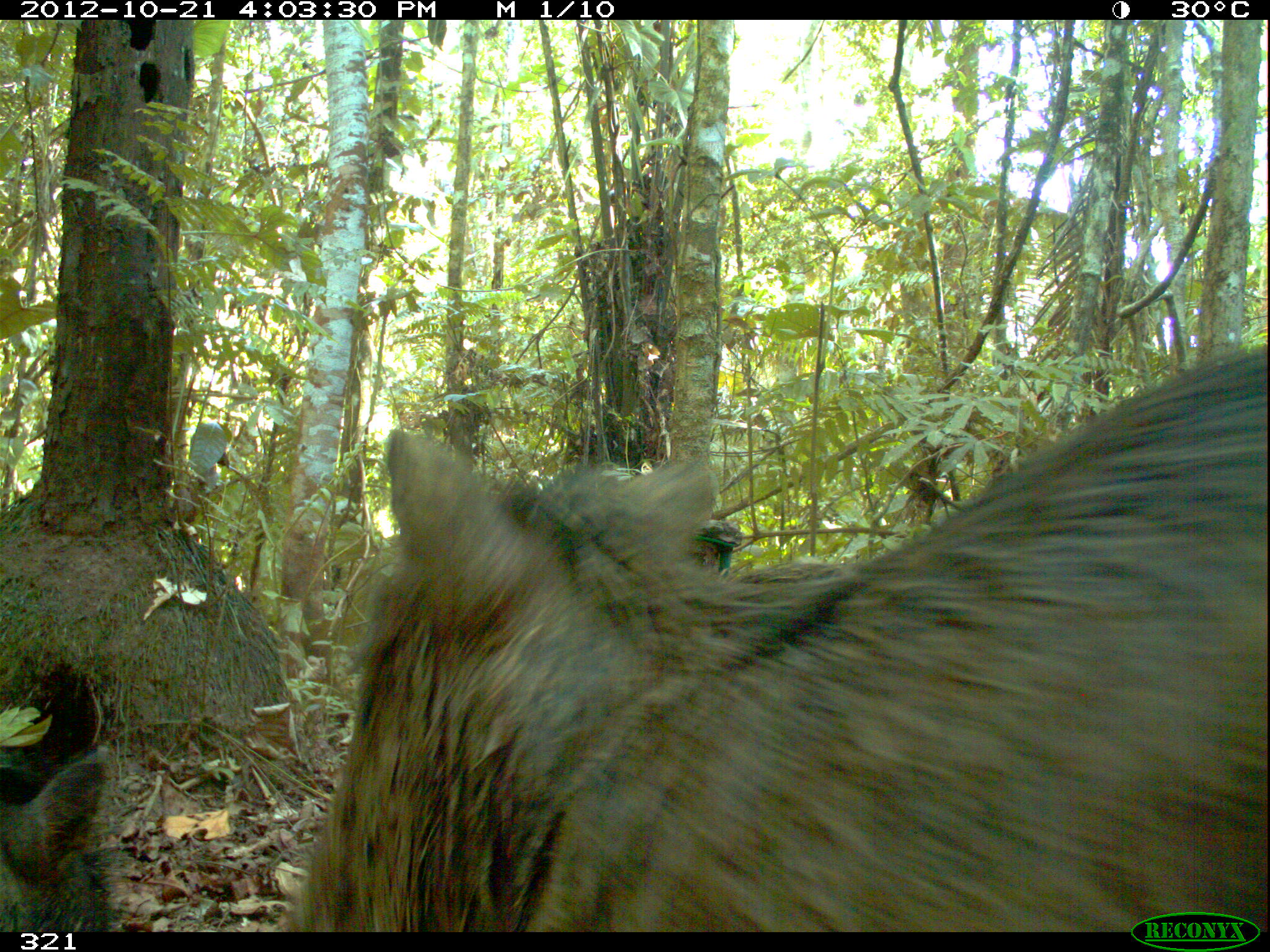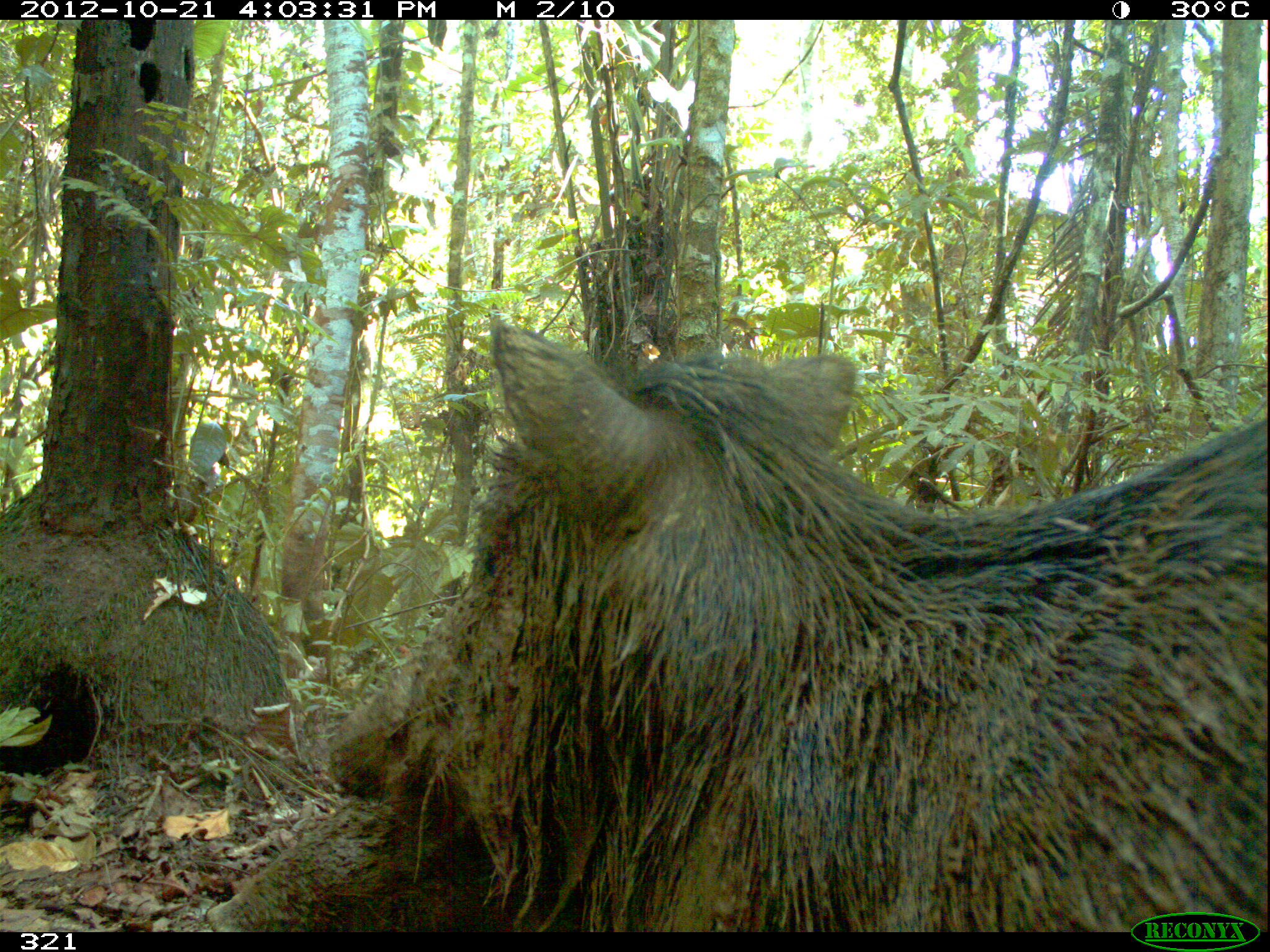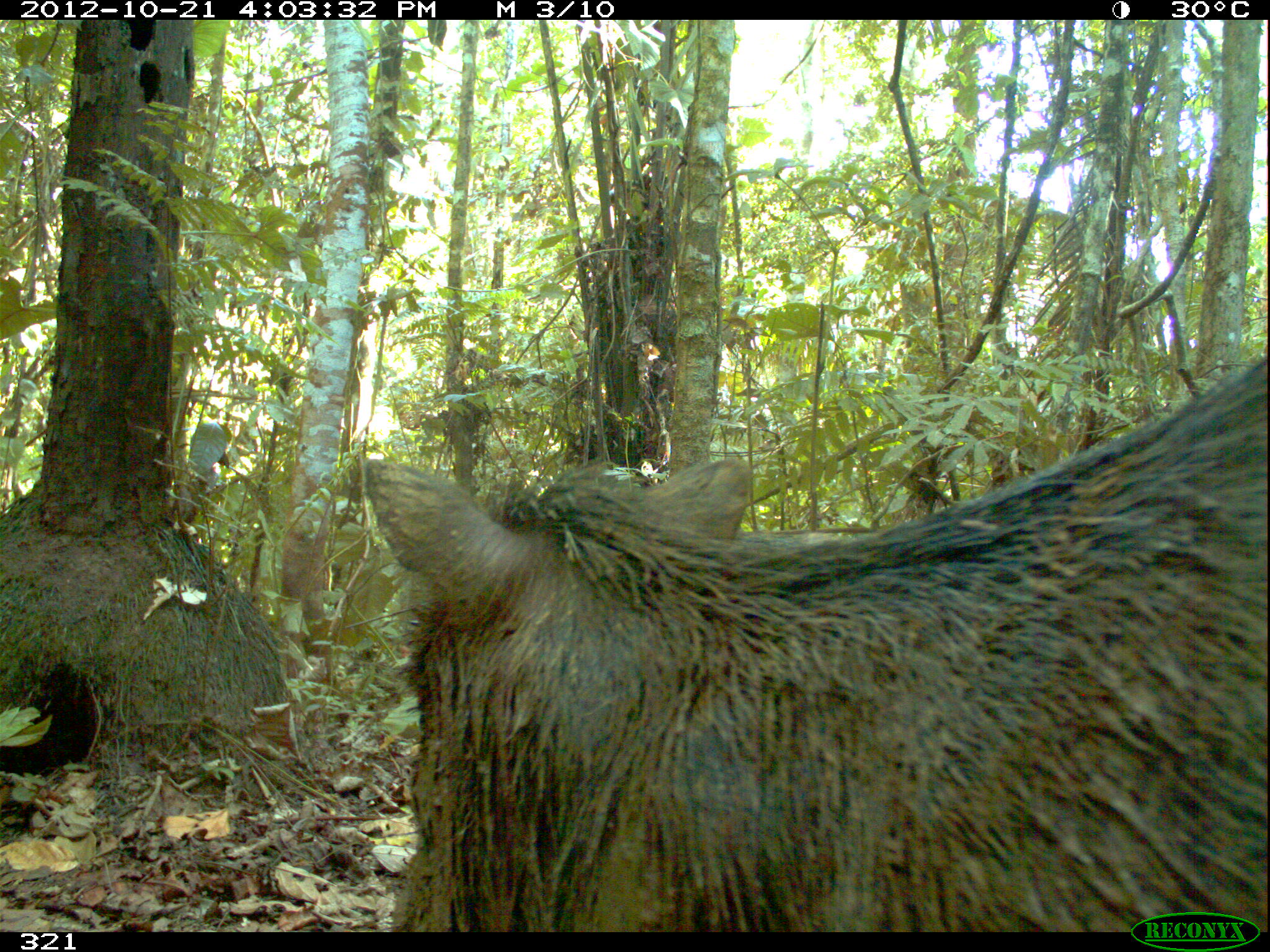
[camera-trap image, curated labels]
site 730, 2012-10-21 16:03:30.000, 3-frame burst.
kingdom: Animalia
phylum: Chordata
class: Mammalia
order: Artiodactyla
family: Tayassuidae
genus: Tayassu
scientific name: Tayassu pecari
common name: white-lipped peccary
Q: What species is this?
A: Tayassu pecari (white-lipped peccary).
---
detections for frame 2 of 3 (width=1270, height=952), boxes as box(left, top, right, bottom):
tayassu pecari: box(327, 314, 1270, 931); box(205, 793, 505, 931)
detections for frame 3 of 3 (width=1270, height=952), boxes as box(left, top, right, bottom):
tayassu pecari: box(356, 351, 1264, 932)